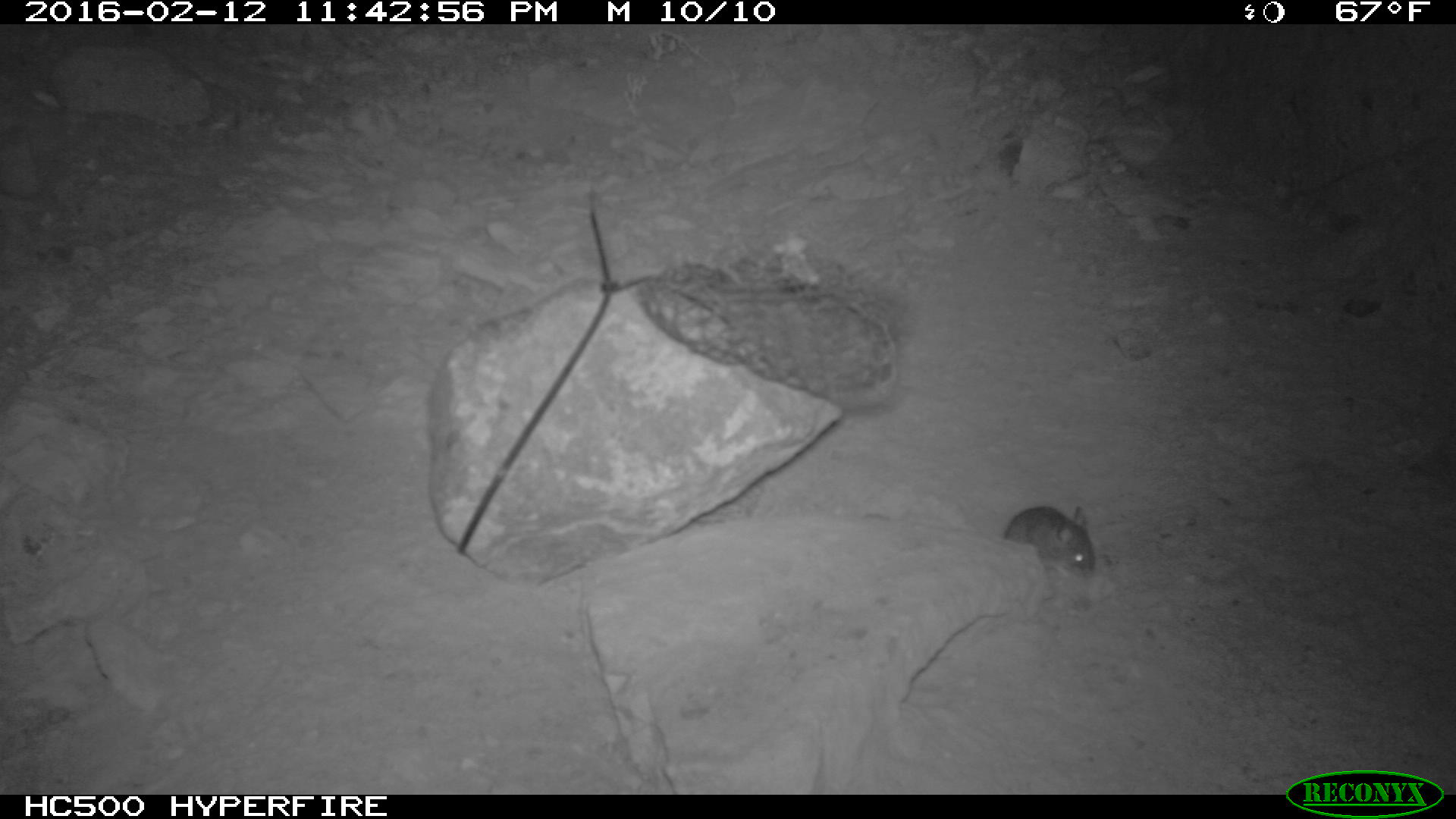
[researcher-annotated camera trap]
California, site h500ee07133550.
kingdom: Animalia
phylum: Chordata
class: Mammalia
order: Rodentia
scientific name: Rodentia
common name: rodent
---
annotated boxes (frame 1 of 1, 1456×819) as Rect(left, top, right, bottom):
rodent: Rect(1002, 502, 1097, 574)